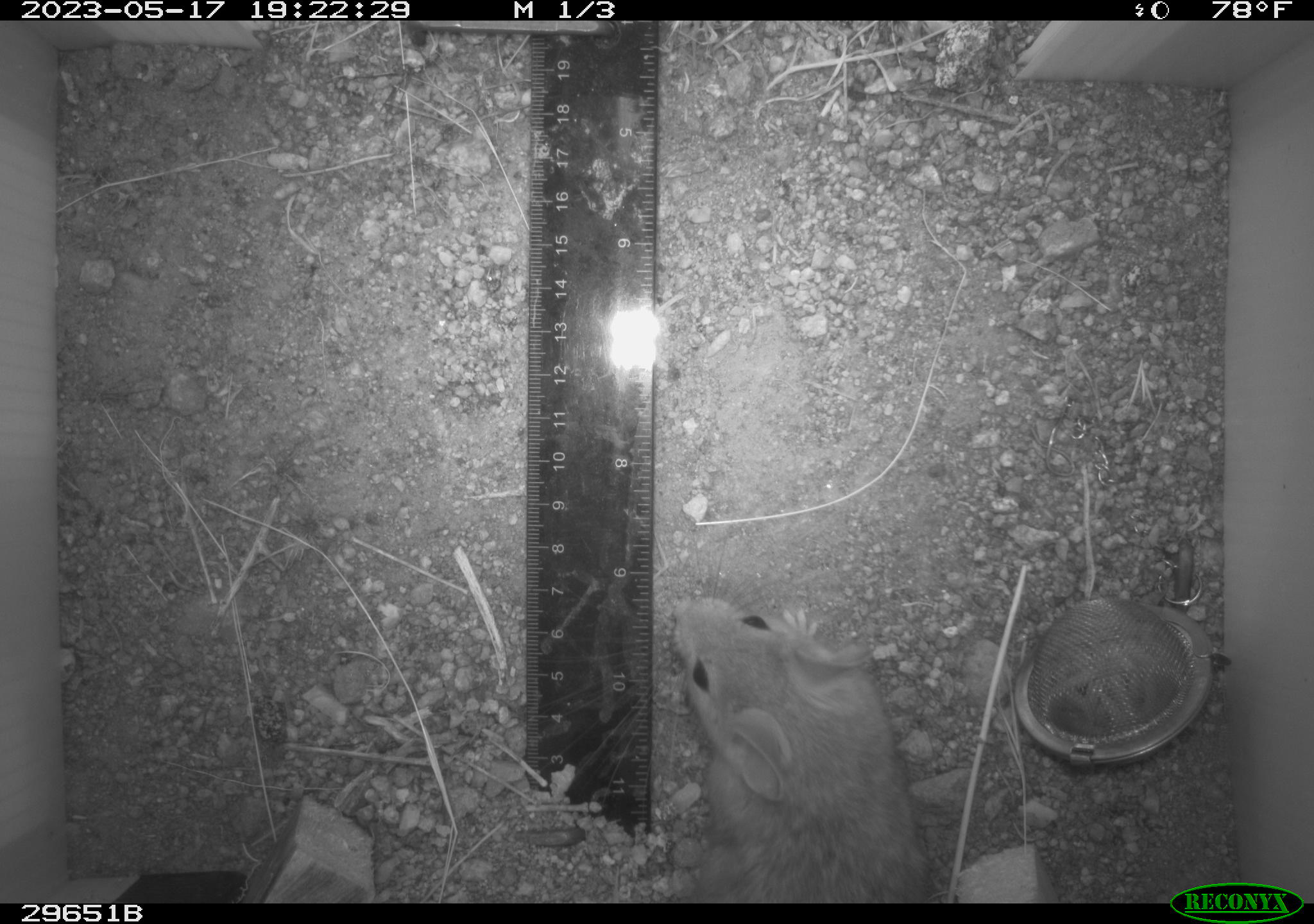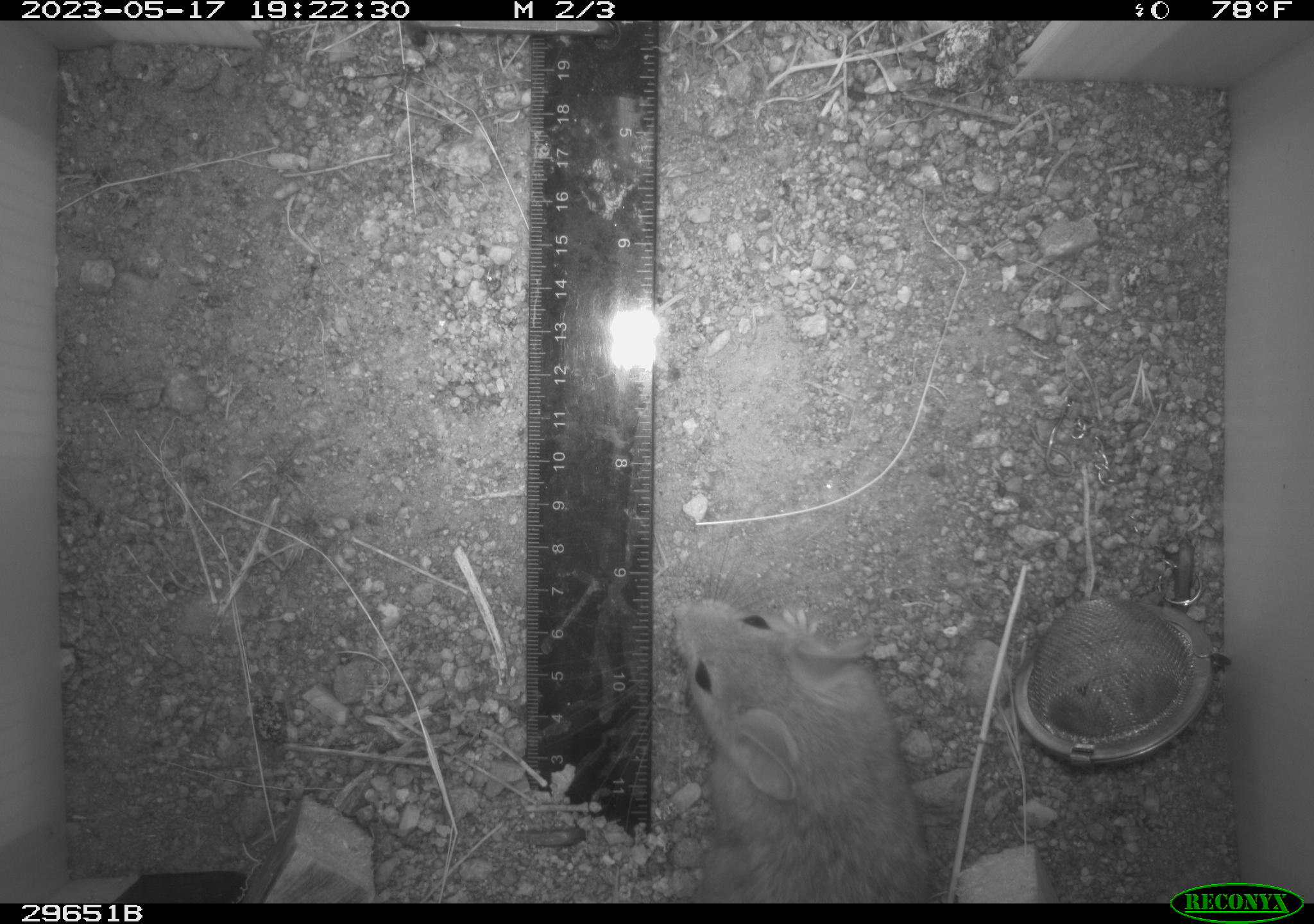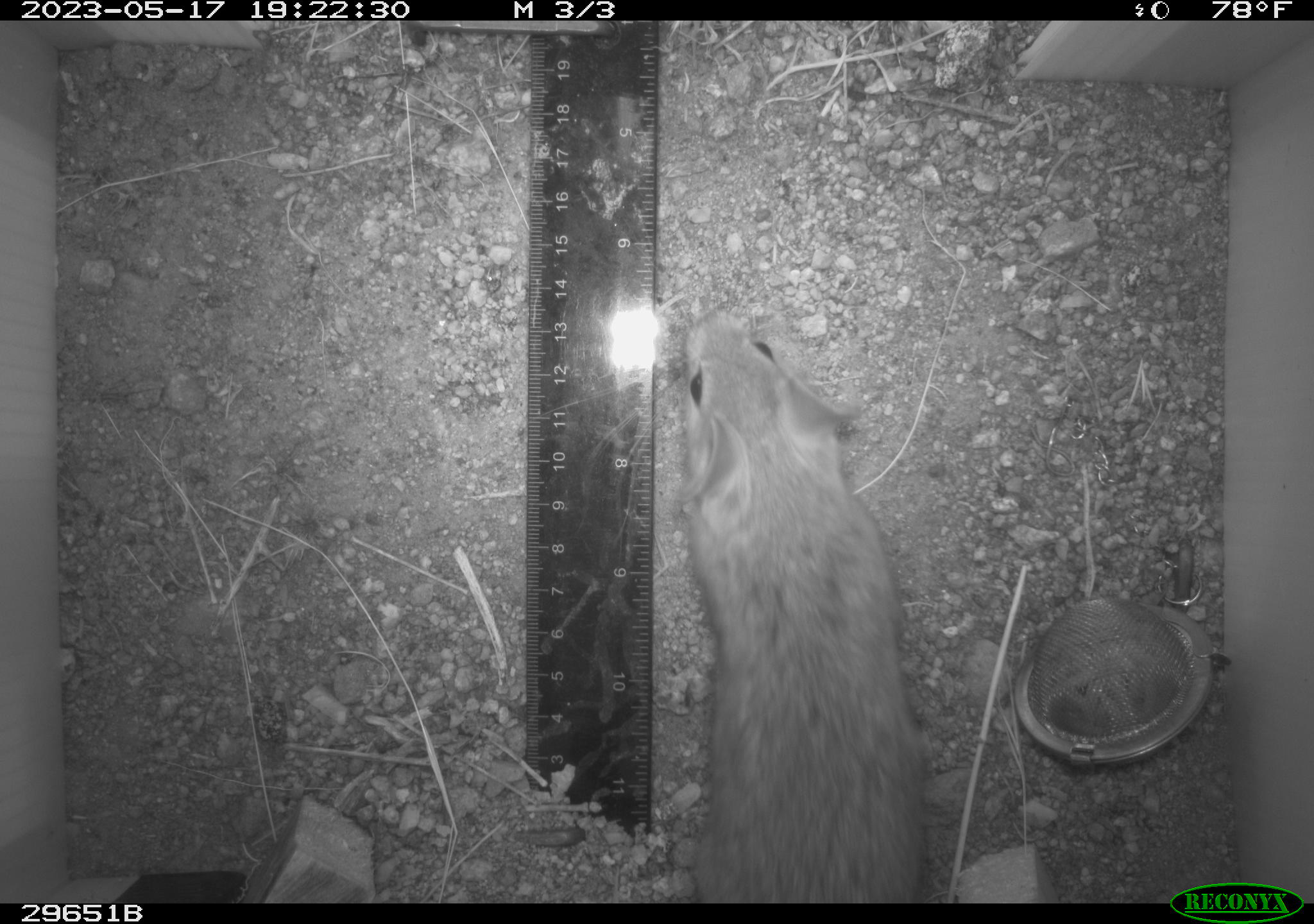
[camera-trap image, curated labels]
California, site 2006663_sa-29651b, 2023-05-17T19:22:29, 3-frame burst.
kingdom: Animalia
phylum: Chordata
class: Mammalia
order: Rodentia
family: Cricetidae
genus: Neotoma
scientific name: Neotoma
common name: pack rat or woodrat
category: neotoma species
Neotoma species (pack rat or woodrat) (Neotoma).